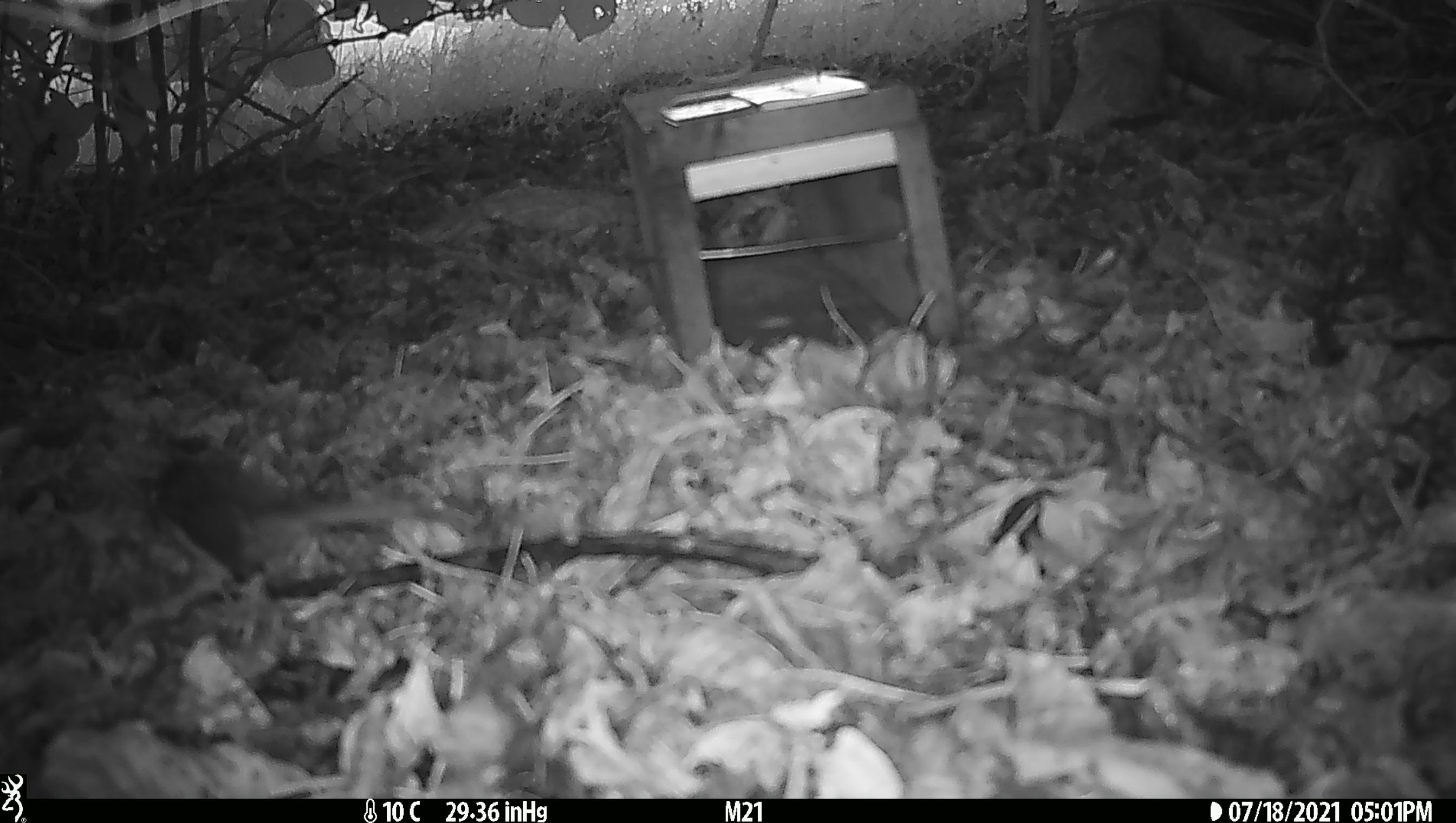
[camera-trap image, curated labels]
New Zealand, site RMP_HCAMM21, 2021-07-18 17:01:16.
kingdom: Animalia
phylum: Chordata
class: Aves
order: Passeriformes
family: Rhipiduridae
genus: Rhipidura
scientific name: Rhipidura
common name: fantails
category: fantail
Fantail (fantails) (Rhipidura).